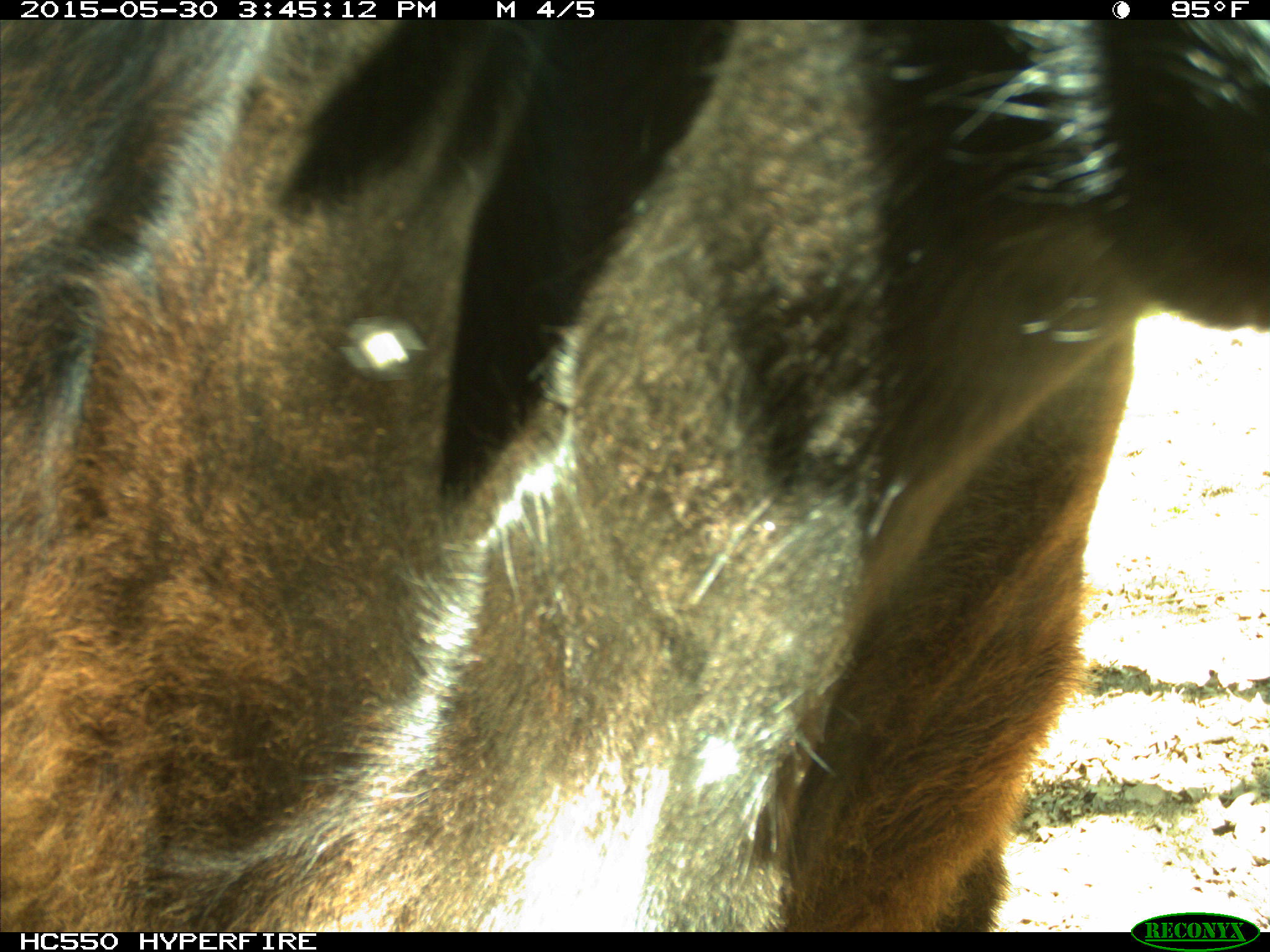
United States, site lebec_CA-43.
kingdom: Animalia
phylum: Chordata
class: Mammalia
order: Artiodactyla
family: Bovidae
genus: Bos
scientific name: Bos taurus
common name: domestic cow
Bos taurus (domestic cow).